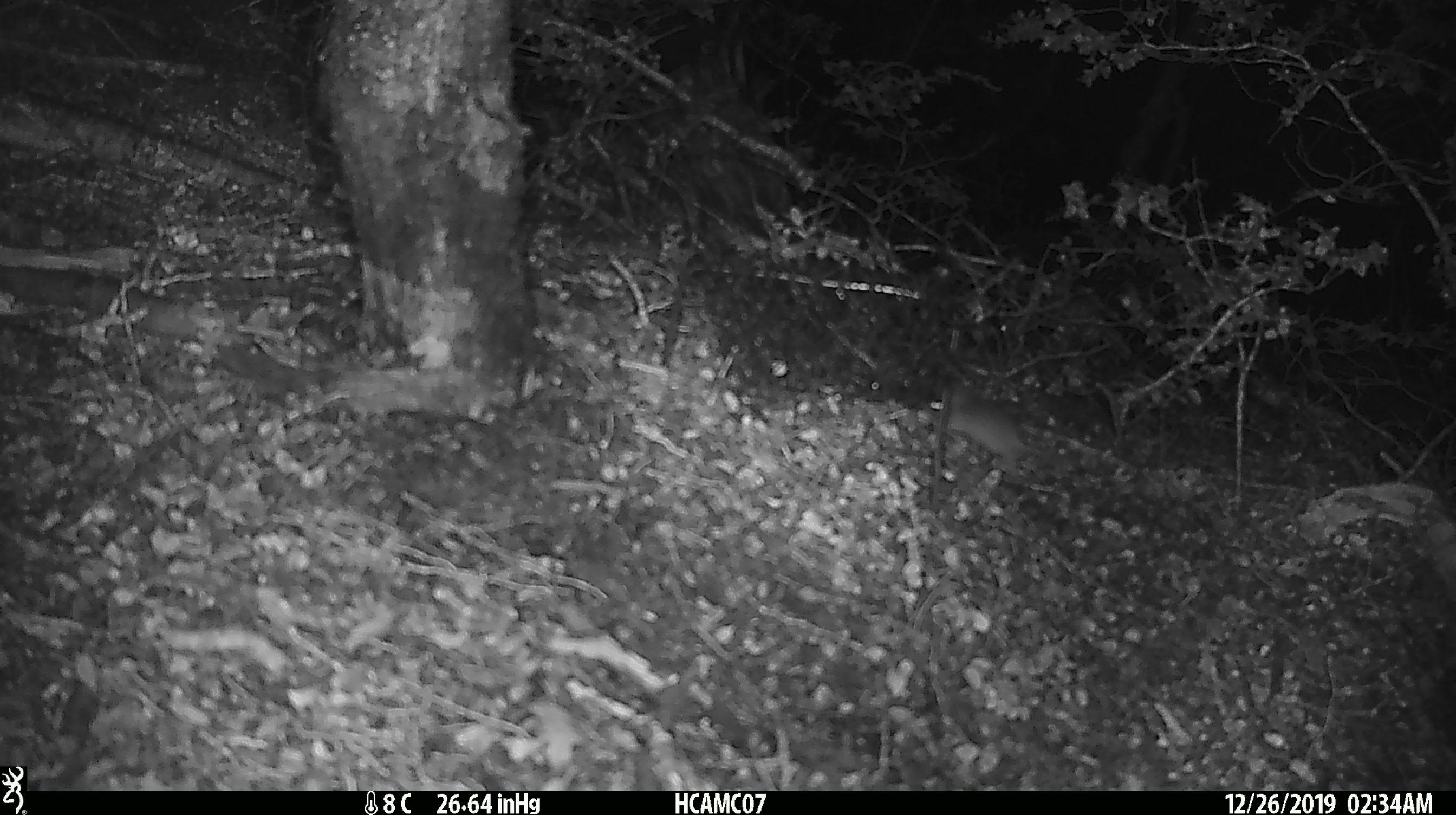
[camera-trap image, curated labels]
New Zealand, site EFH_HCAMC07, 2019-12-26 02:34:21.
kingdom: Animalia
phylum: Chordata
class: Mammalia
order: Rodentia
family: Muridae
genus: Mus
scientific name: Mus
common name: mouse